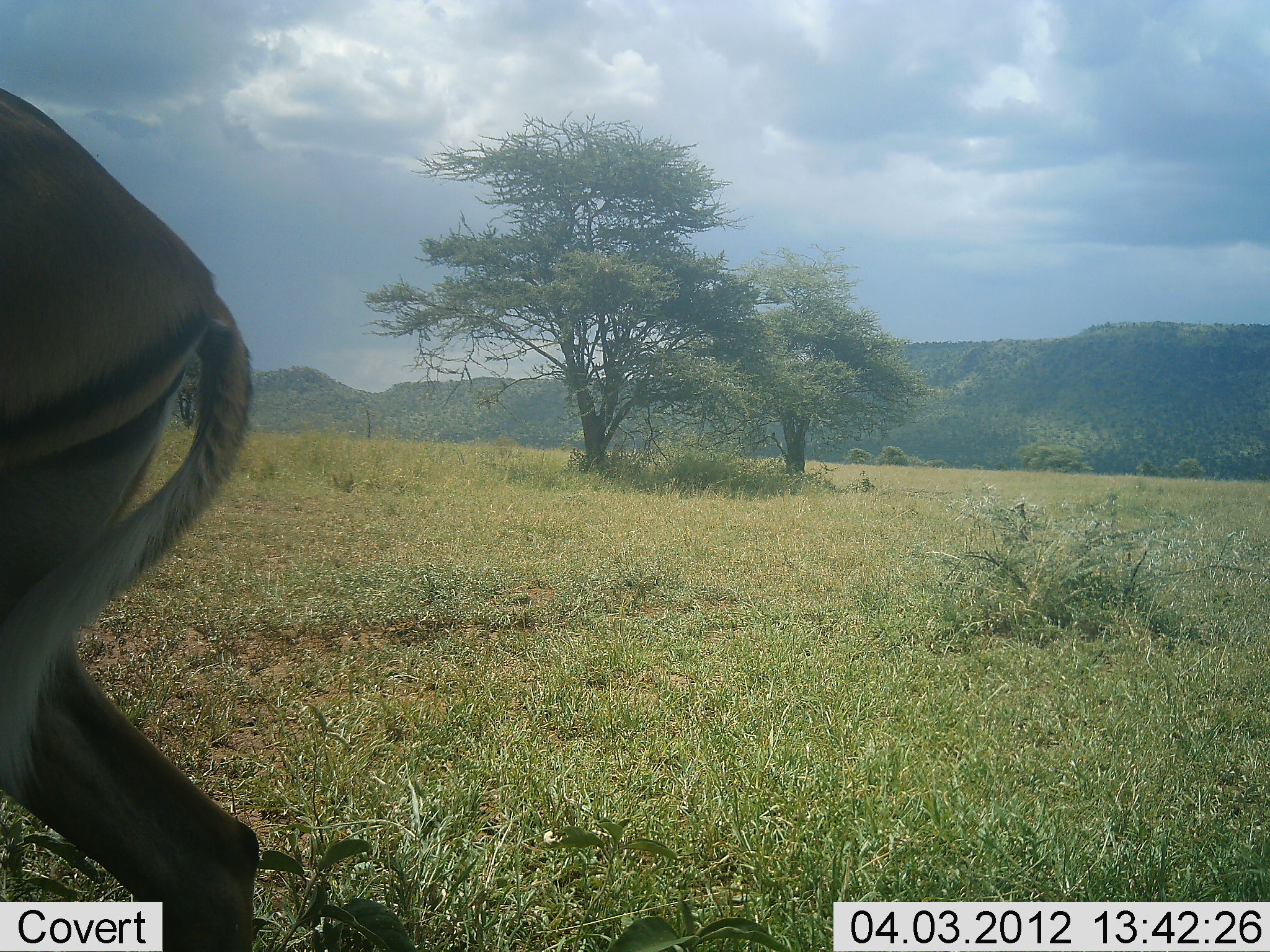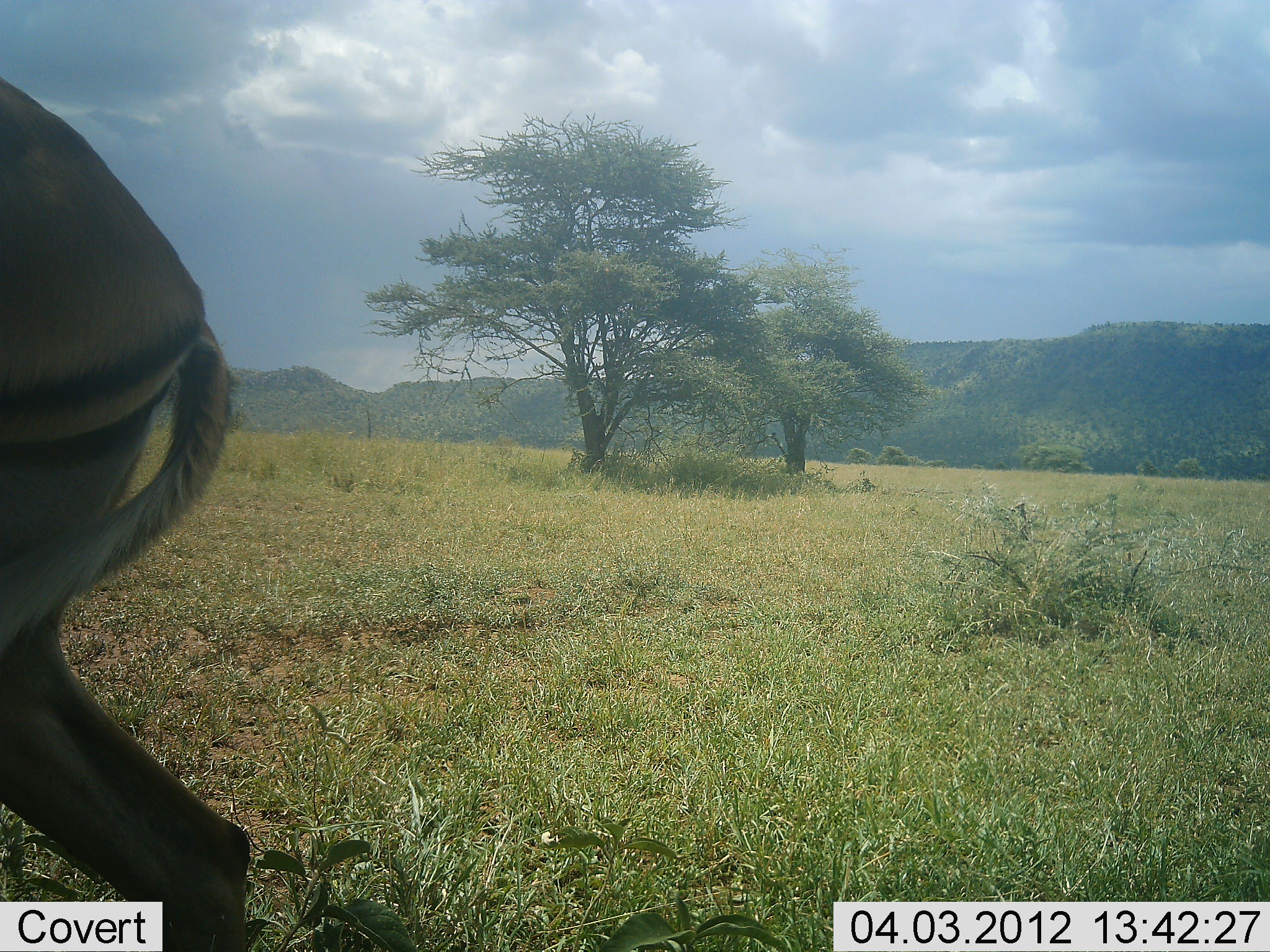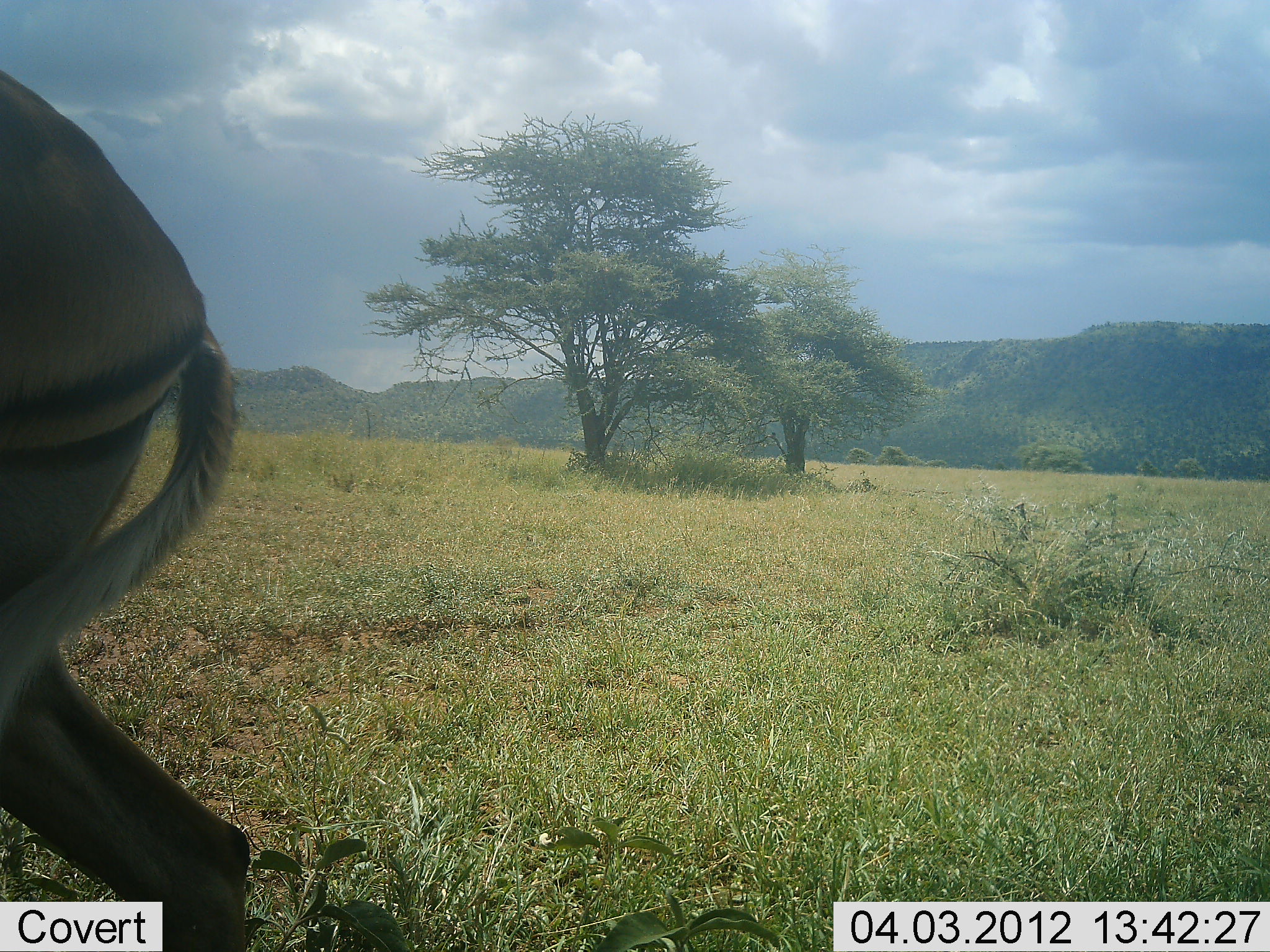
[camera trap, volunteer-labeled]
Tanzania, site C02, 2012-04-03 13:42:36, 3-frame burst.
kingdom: Animalia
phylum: Chordata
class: Mammalia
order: Artiodactyla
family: Bovidae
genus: Aepyceros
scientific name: Aepyceros melampus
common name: impala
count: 1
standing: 73%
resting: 7%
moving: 20%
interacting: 0%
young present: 0%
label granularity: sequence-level